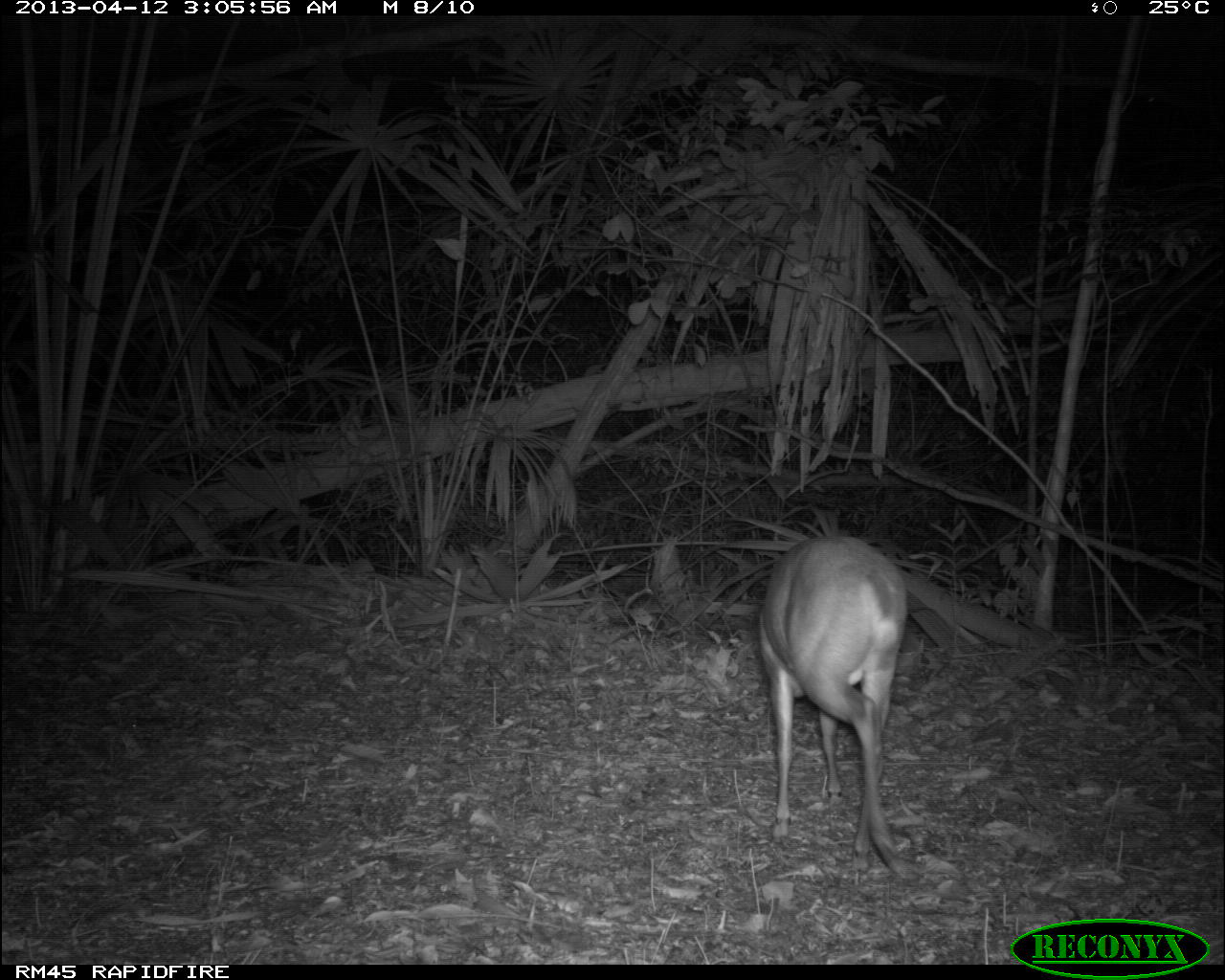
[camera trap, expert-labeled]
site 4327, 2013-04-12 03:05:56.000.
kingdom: Animalia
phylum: Chordata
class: Mammalia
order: Artiodactyla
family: Cervidae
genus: Mazama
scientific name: Mazama temama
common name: central american red brocket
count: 1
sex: male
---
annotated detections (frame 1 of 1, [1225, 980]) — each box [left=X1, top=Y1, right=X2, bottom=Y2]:
mazama temama: [left=754, top=530, right=908, bottom=879]